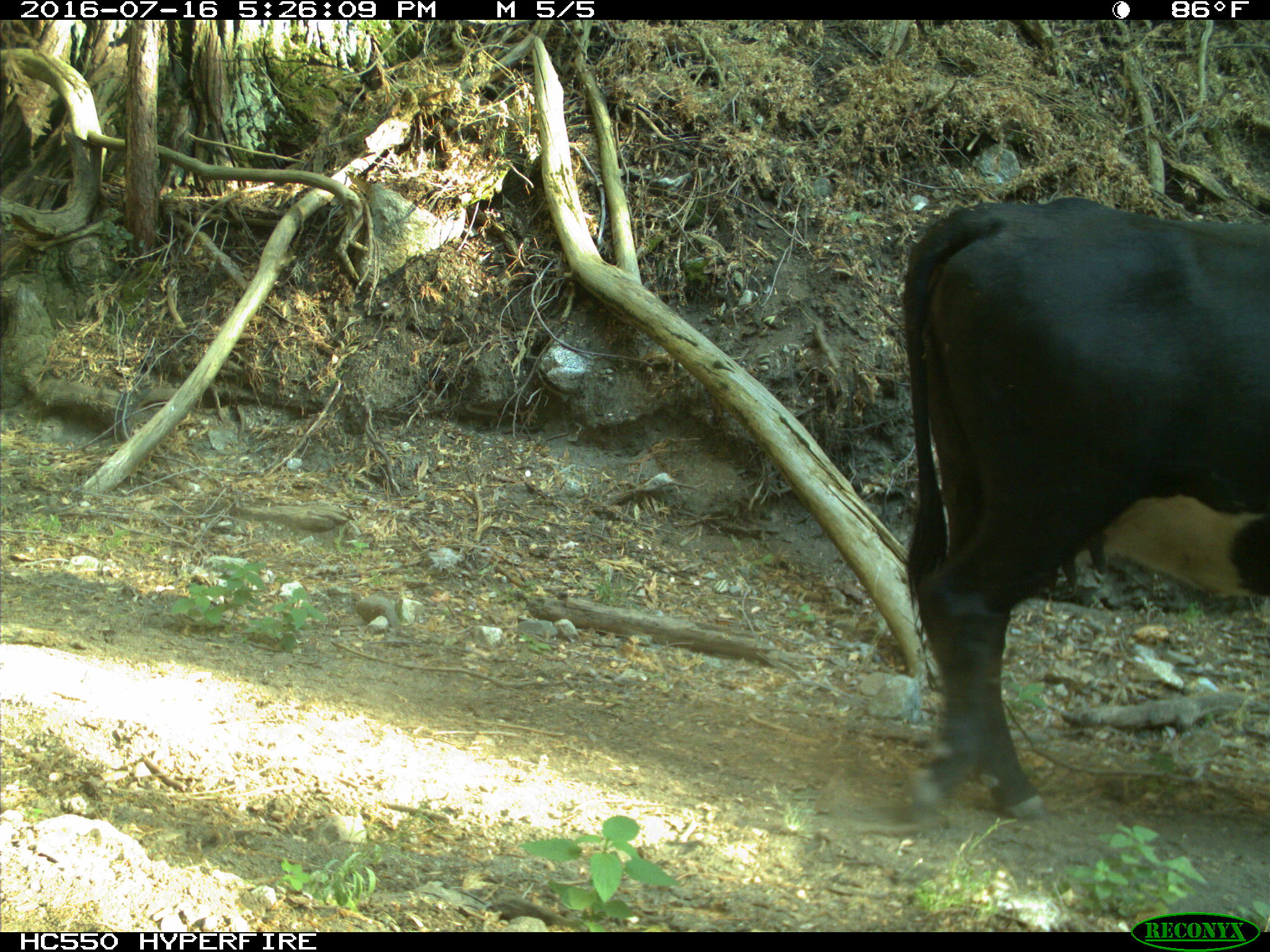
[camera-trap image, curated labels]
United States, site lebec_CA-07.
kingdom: Animalia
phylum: Chordata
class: Mammalia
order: Artiodactyla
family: Bovidae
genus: Bos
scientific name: Bos taurus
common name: domestic cow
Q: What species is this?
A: Bos taurus (domestic cow).